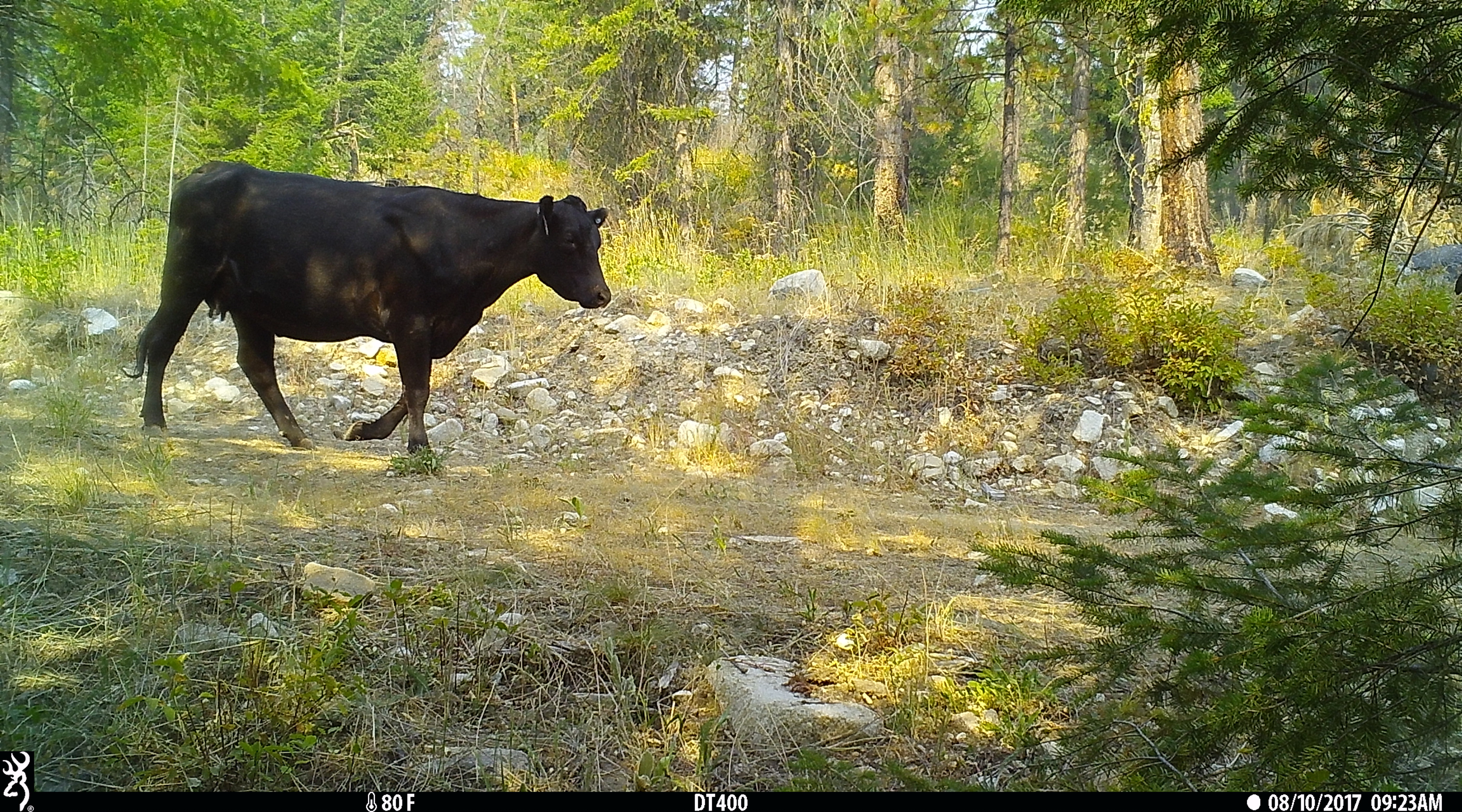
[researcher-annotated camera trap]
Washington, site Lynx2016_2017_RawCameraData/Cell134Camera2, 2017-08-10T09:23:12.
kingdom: Animalia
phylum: Chordata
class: Mammalia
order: Artiodactyla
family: Bovidae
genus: Bos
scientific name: Bos taurus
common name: domestic cattle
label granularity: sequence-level